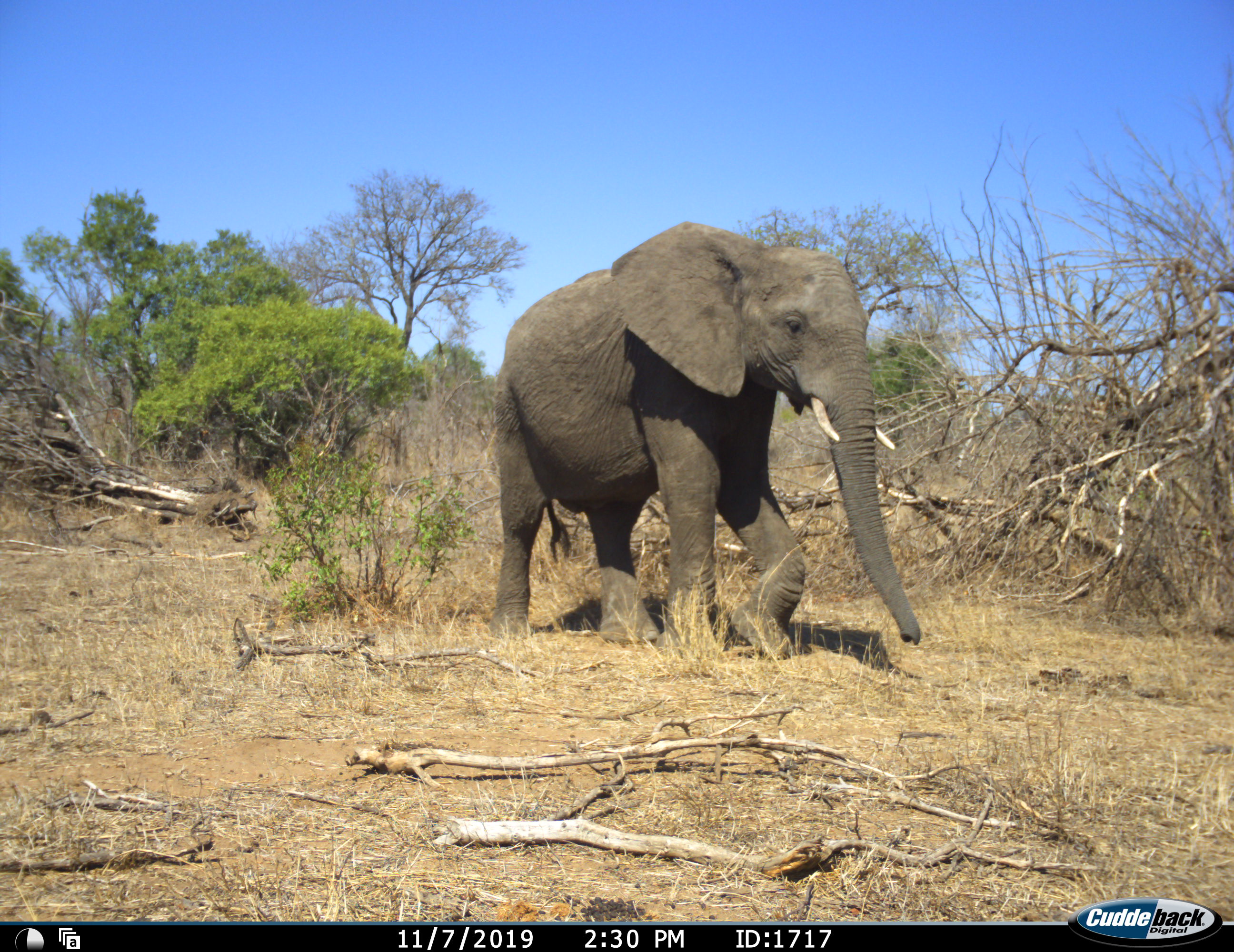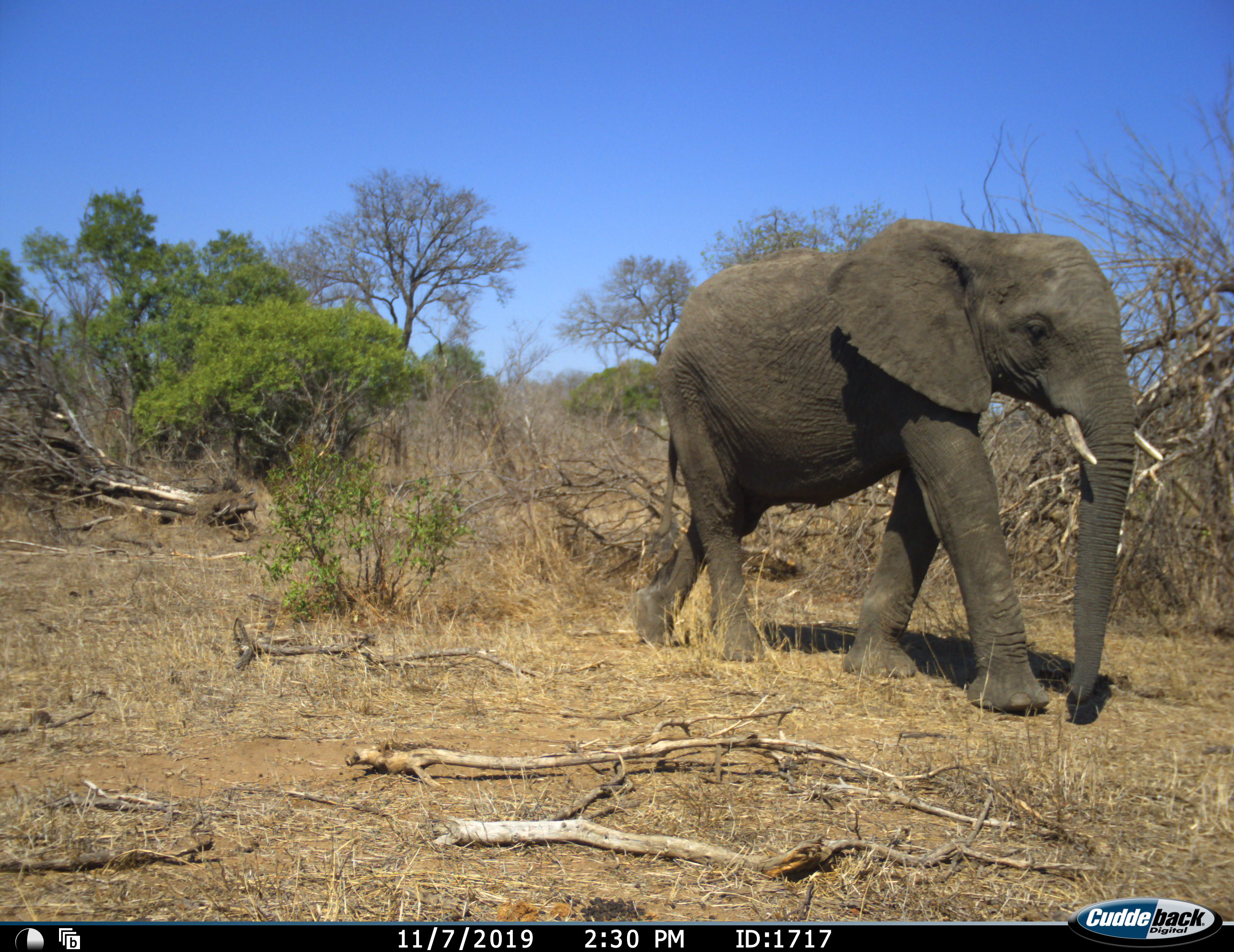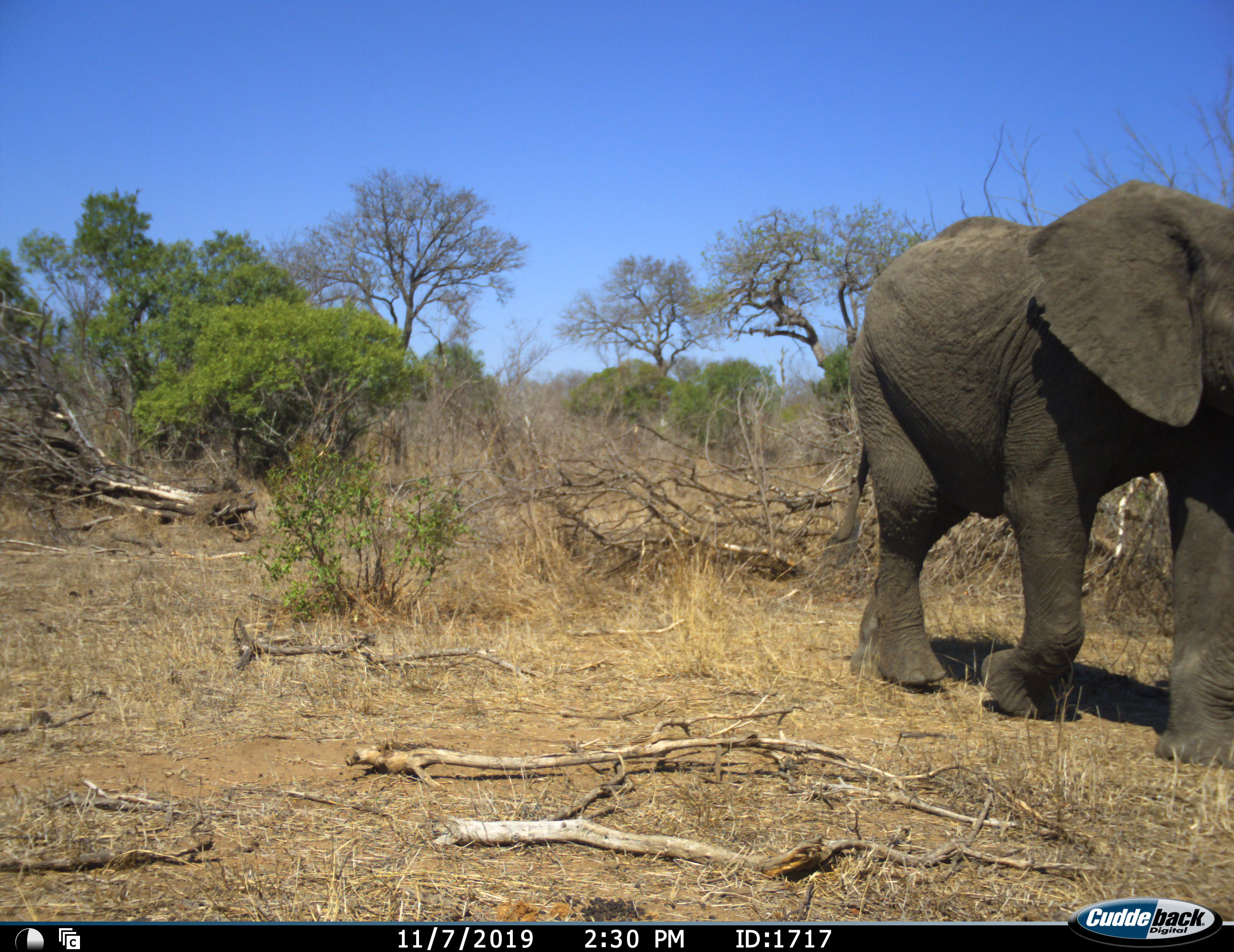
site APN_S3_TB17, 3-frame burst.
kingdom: Animalia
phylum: Chordata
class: Mammalia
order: Proboscidea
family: Elephantidae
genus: Loxodonta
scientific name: Loxodonta africana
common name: african bush elephant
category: elephant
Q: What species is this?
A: Elephant (african bush elephant) (Loxodonta africana).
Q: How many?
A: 1.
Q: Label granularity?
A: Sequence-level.